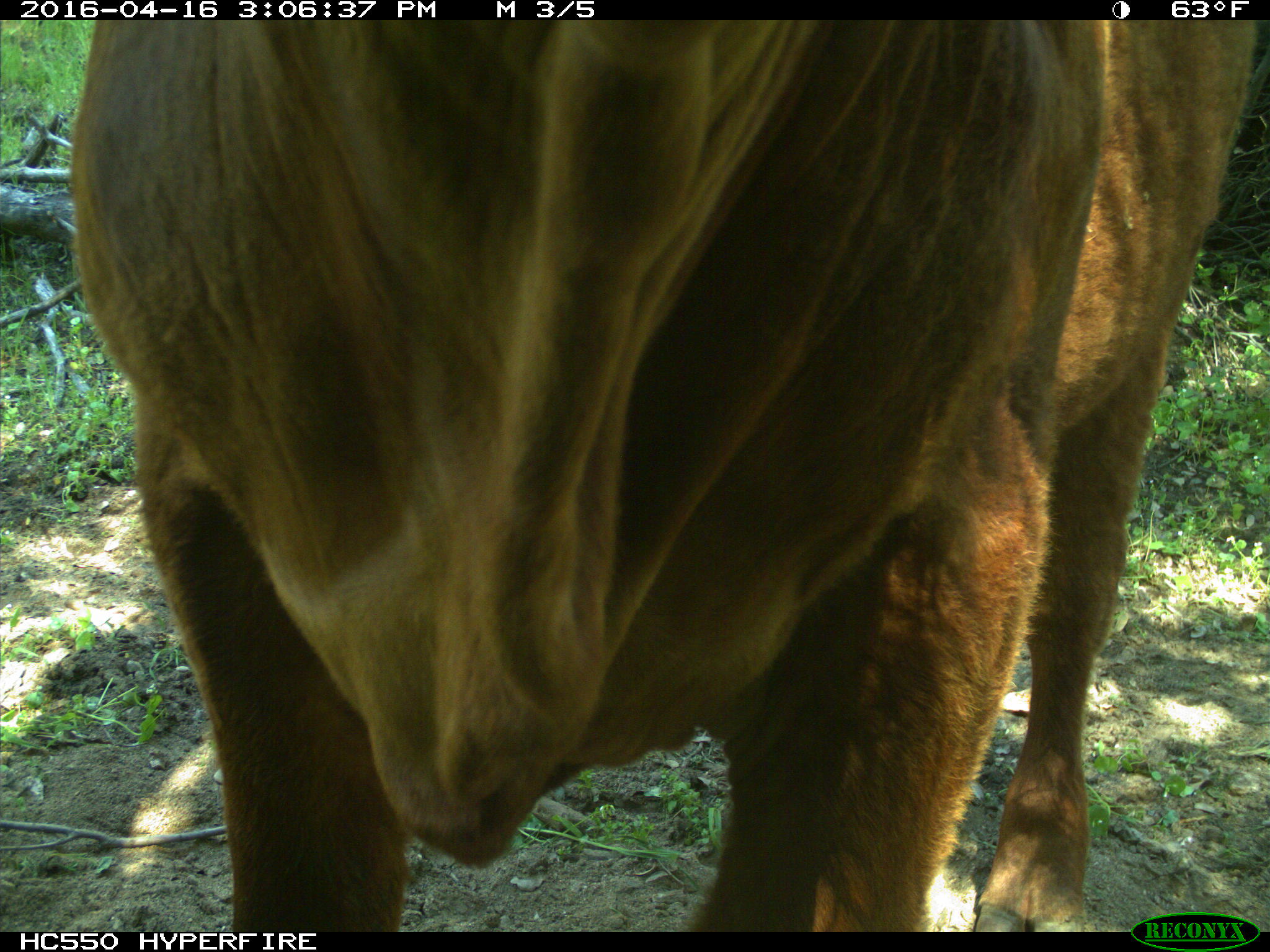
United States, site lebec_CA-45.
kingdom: Animalia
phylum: Chordata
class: Mammalia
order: Artiodactyla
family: Bovidae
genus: Bos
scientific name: Bos taurus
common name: domestic cow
Bos taurus (domestic cow).